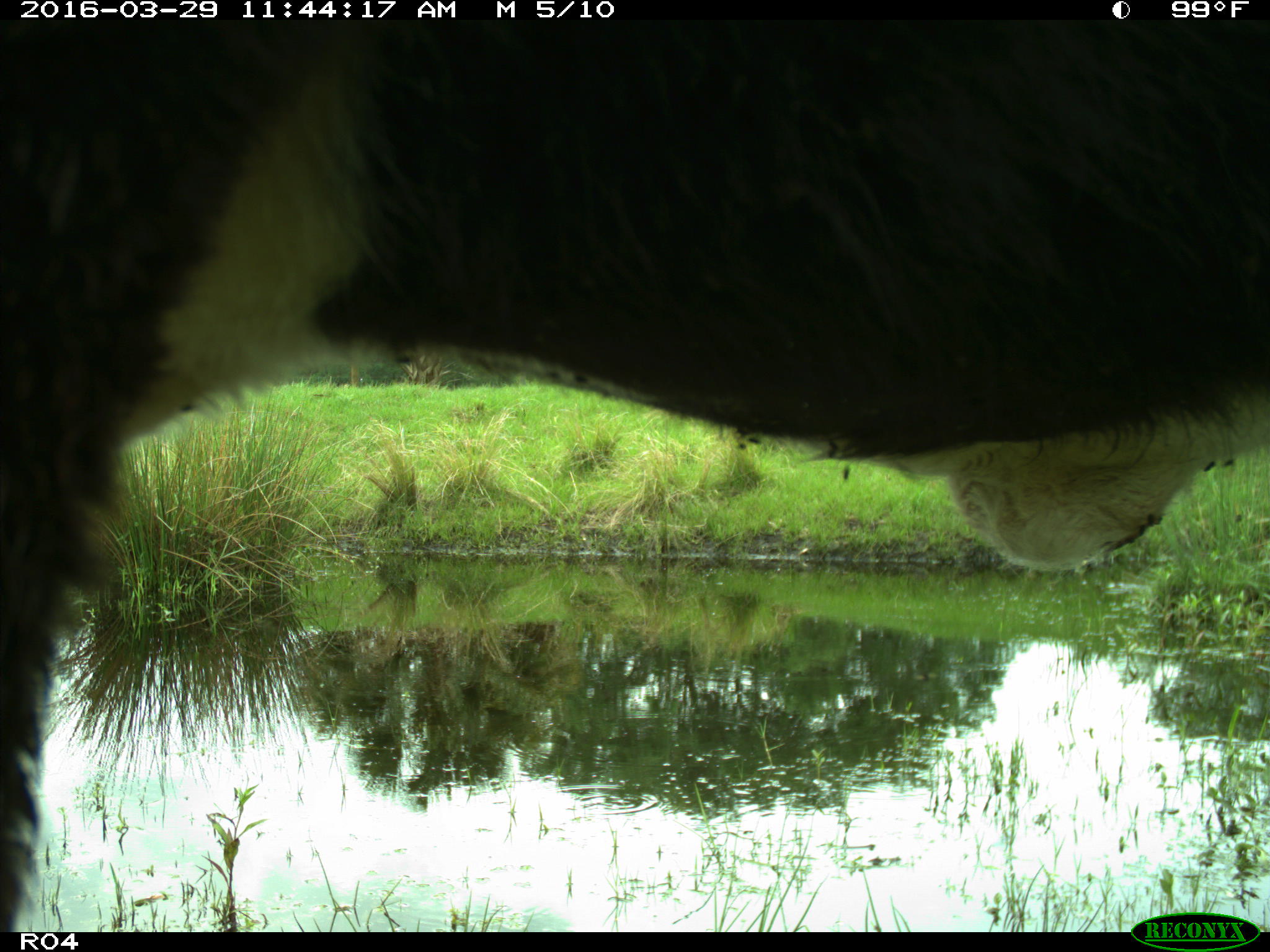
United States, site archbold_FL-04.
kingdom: Animalia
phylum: Chordata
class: Mammalia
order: Artiodactyla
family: Bovidae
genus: Bos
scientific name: Bos taurus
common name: domestic cow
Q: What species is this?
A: Bos taurus (domestic cow).